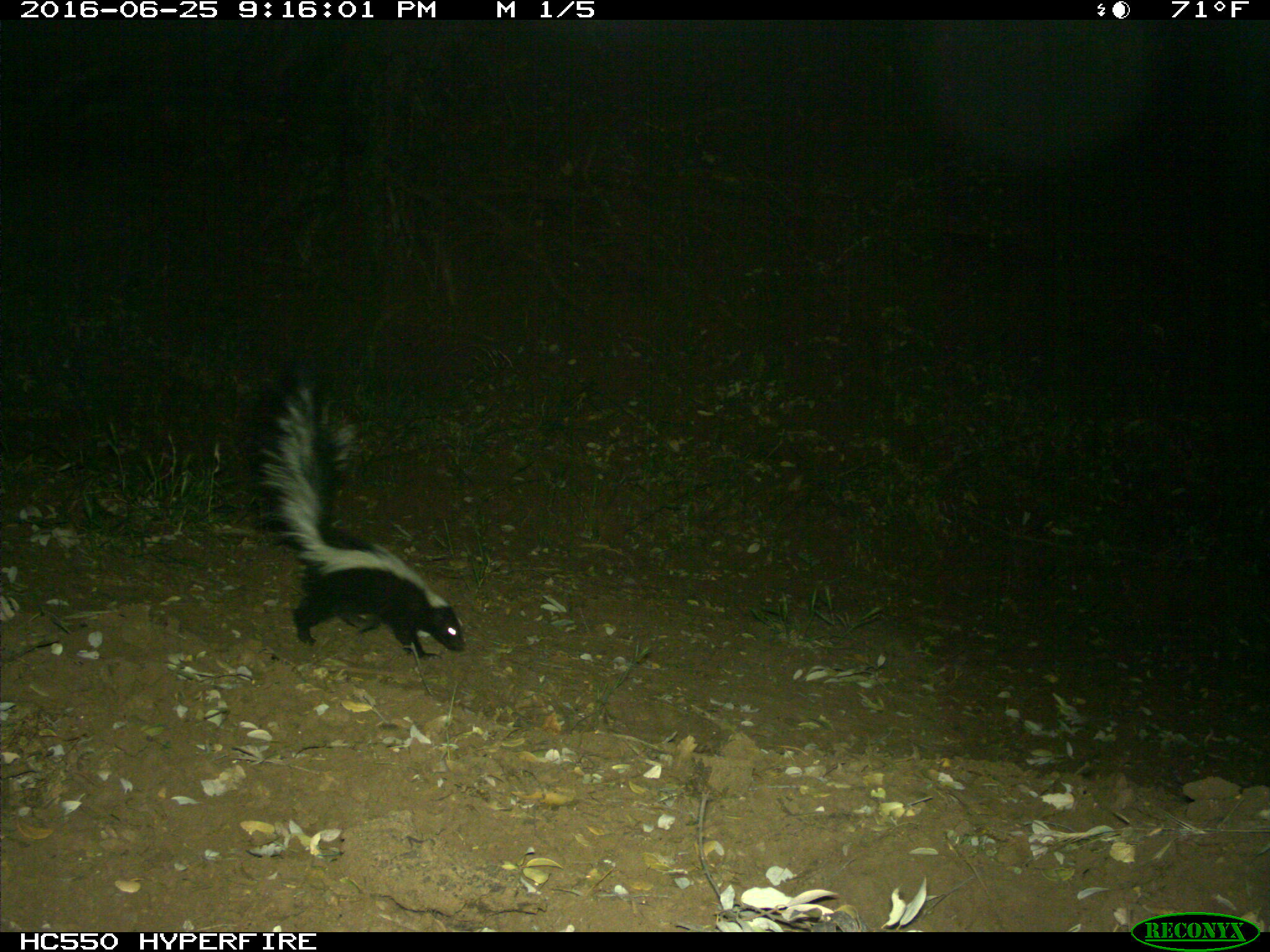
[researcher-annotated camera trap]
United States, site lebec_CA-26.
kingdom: Animalia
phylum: Chordata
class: Mammalia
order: Carnivora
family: Mephitidae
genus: Mephitis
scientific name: Mephitis mephitis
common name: striped skunk